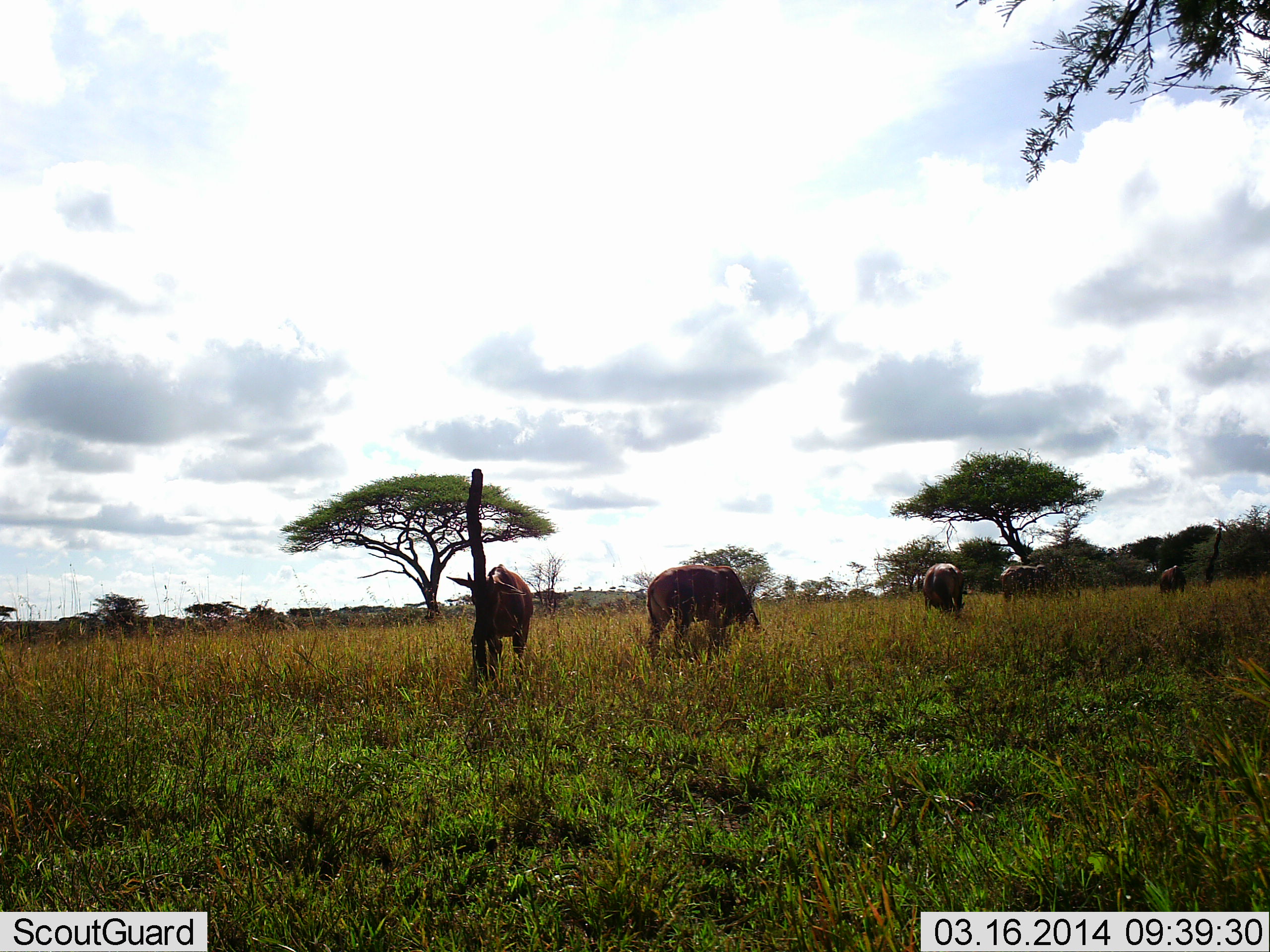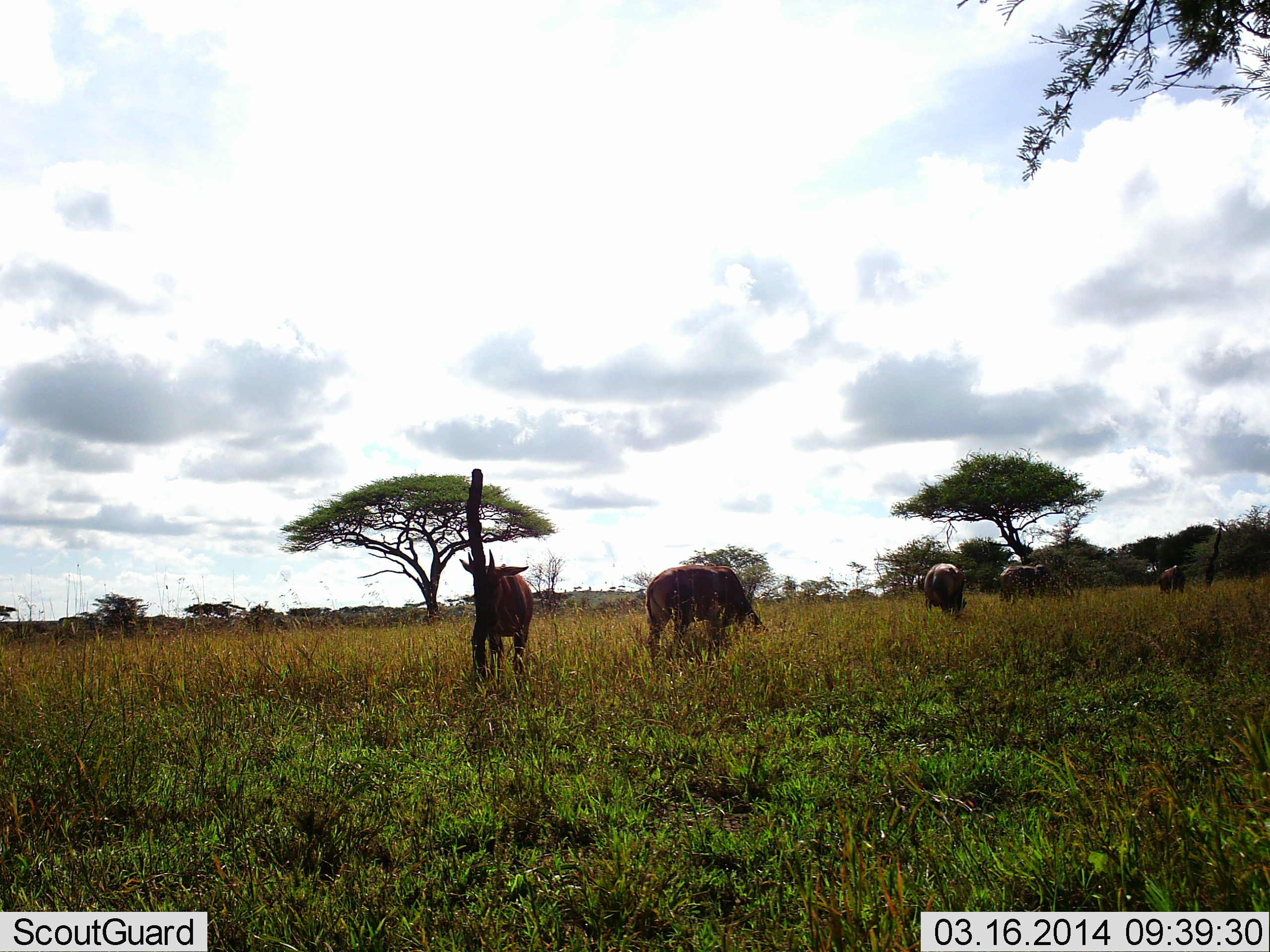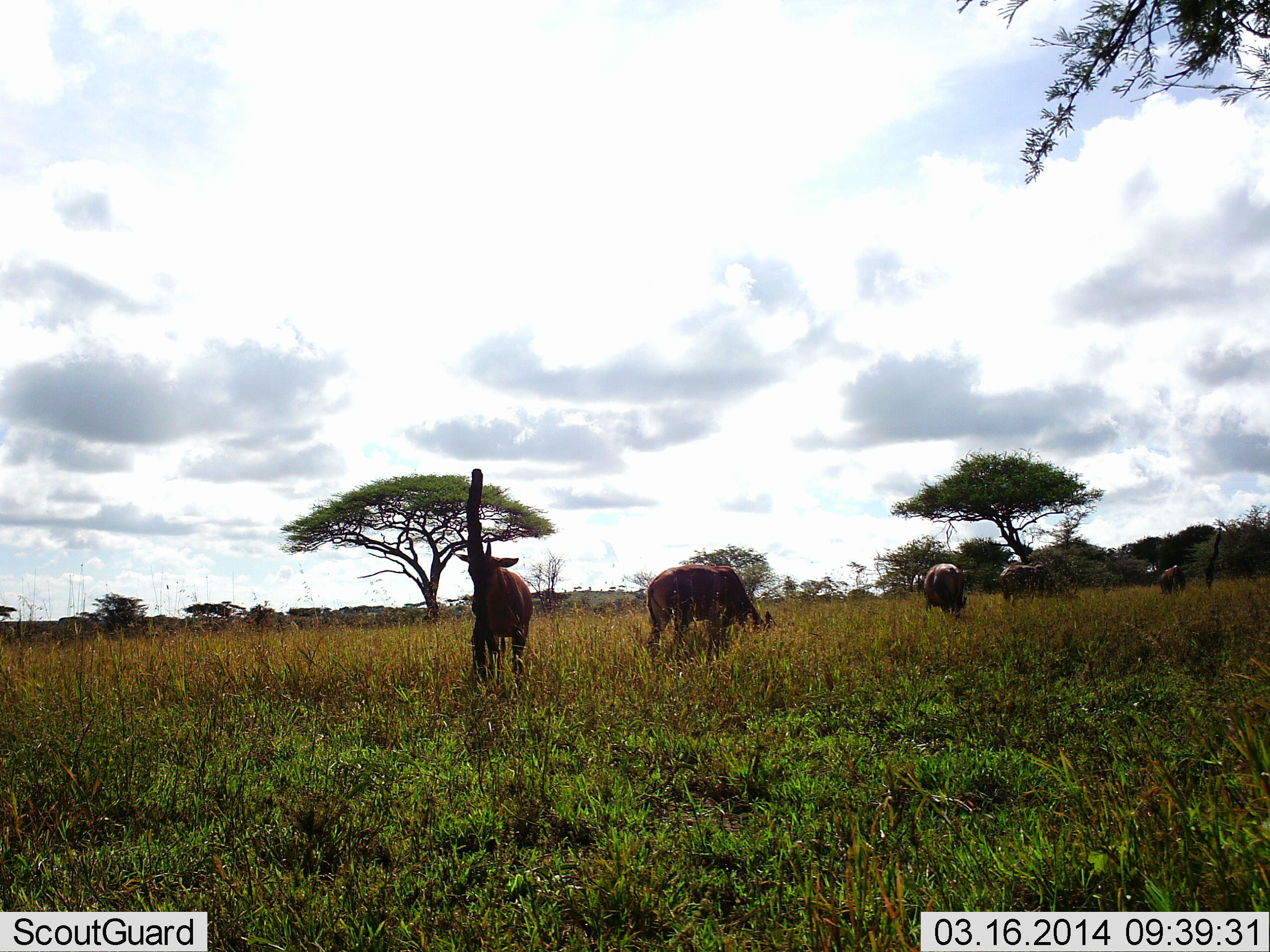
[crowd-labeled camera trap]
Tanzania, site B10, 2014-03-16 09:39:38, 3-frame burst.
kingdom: Animalia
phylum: Chordata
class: Mammalia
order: Artiodactyla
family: Bovidae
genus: Alcelaphus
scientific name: Alcelaphus buselaphus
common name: hartebeest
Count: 5.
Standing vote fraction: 100%.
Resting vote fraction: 0%.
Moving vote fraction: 20%.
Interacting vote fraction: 0%.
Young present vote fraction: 0%.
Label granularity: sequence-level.